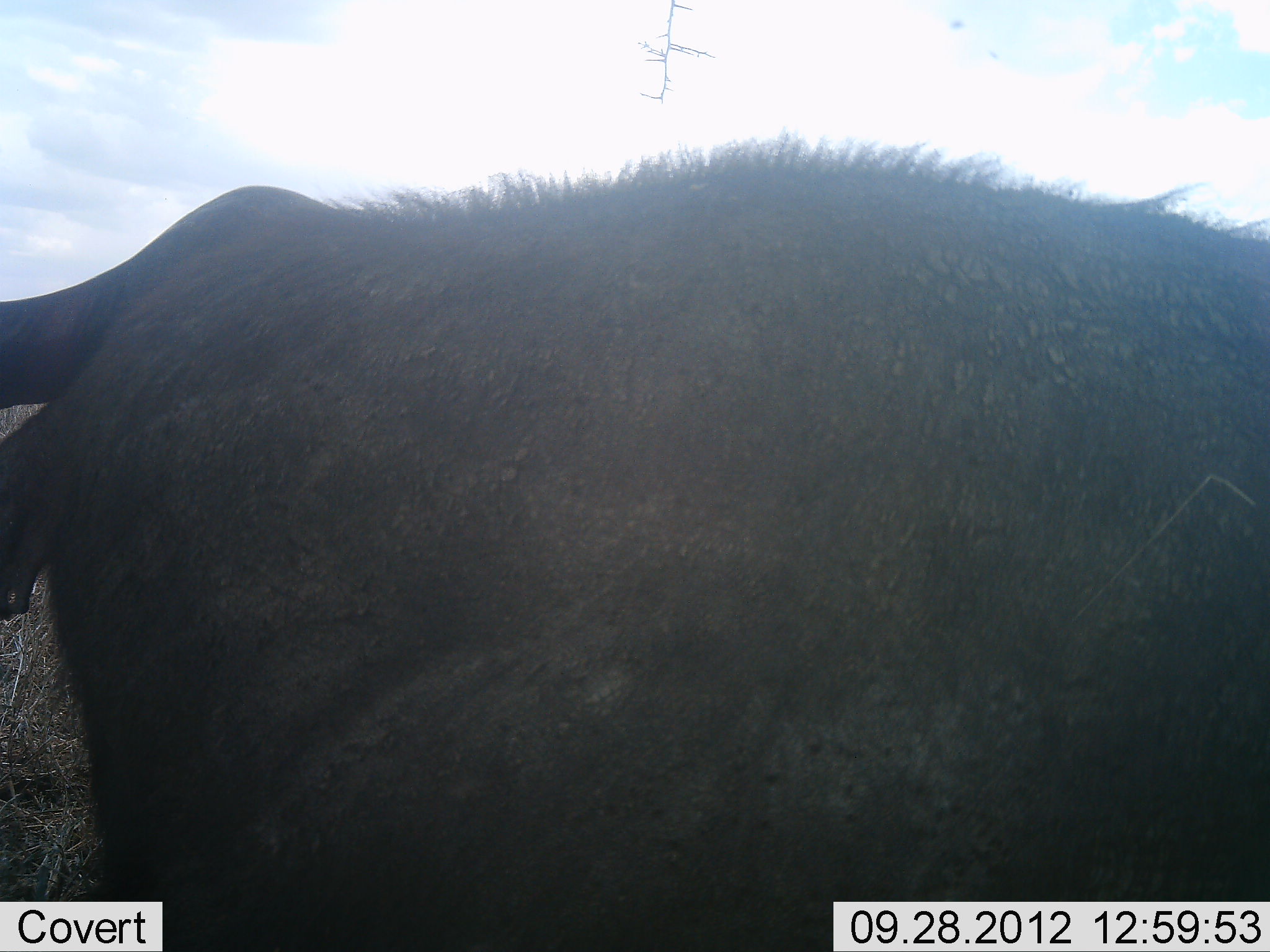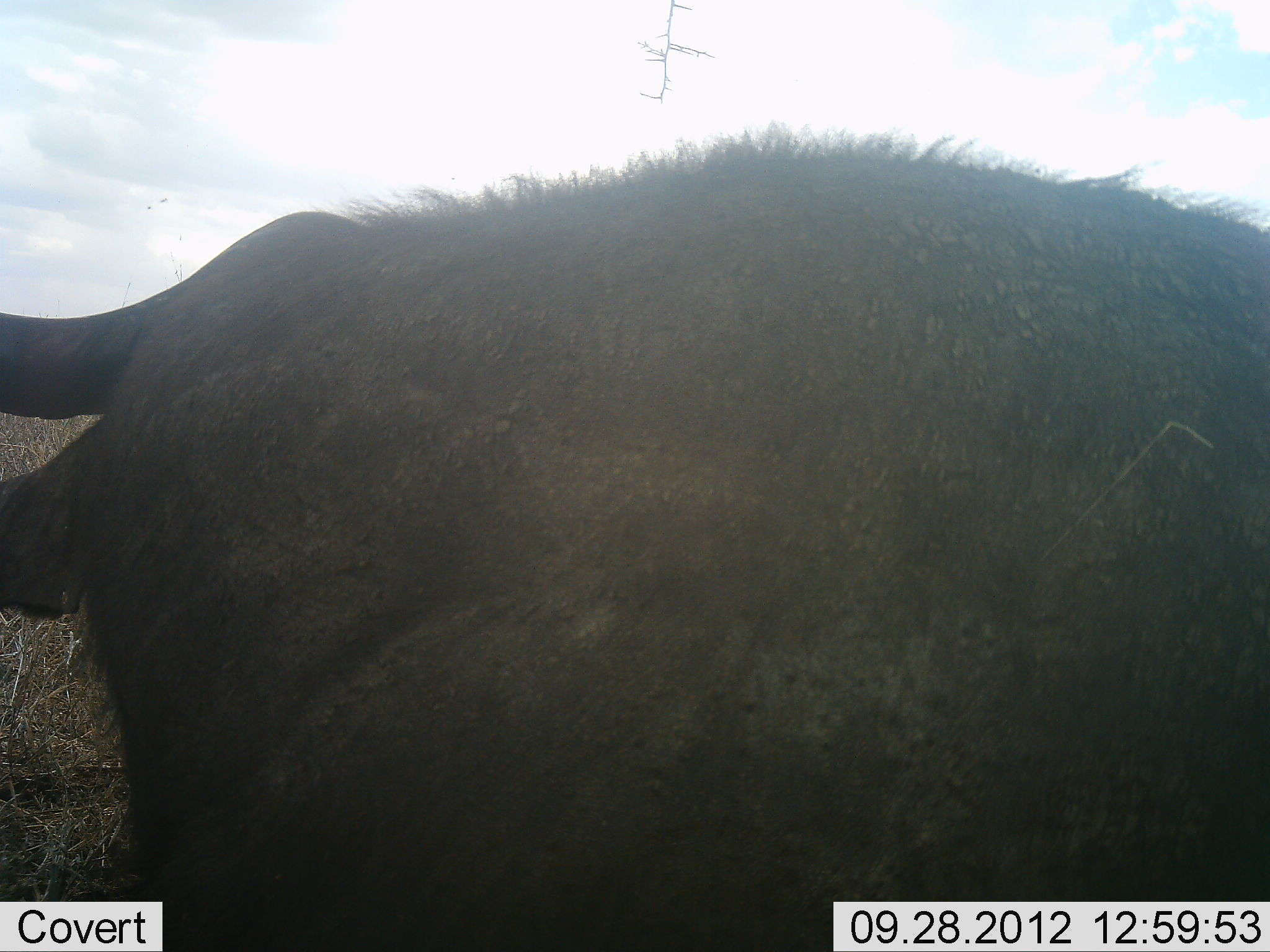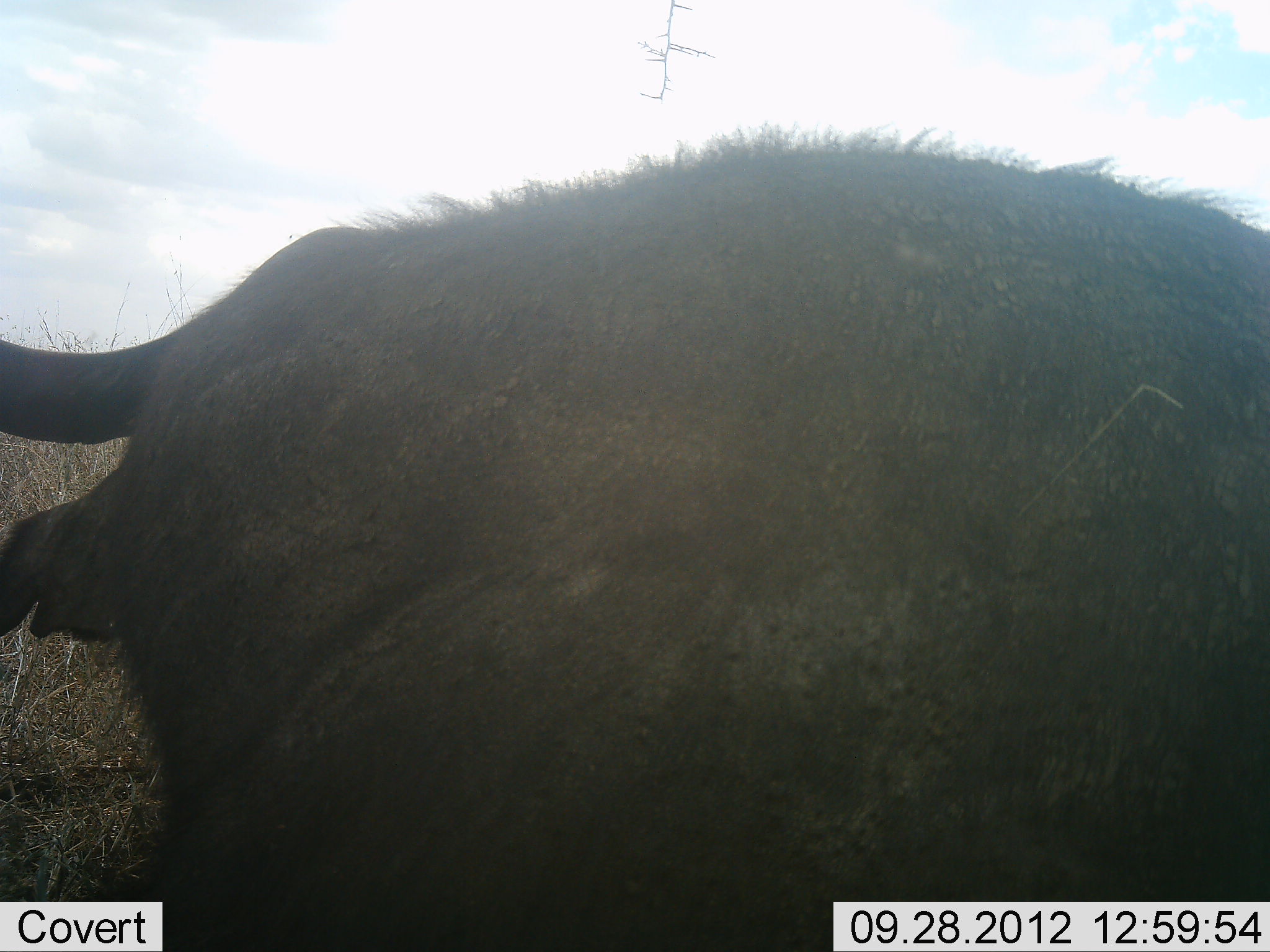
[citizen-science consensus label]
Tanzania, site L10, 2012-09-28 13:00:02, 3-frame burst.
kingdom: Animalia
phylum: Chordata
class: Mammalia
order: Artiodactyla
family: Bovidae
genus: Syncerus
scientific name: Syncerus caffer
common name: cape buffalo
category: buffalo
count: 1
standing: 50%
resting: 40%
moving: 10%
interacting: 0%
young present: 0%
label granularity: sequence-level